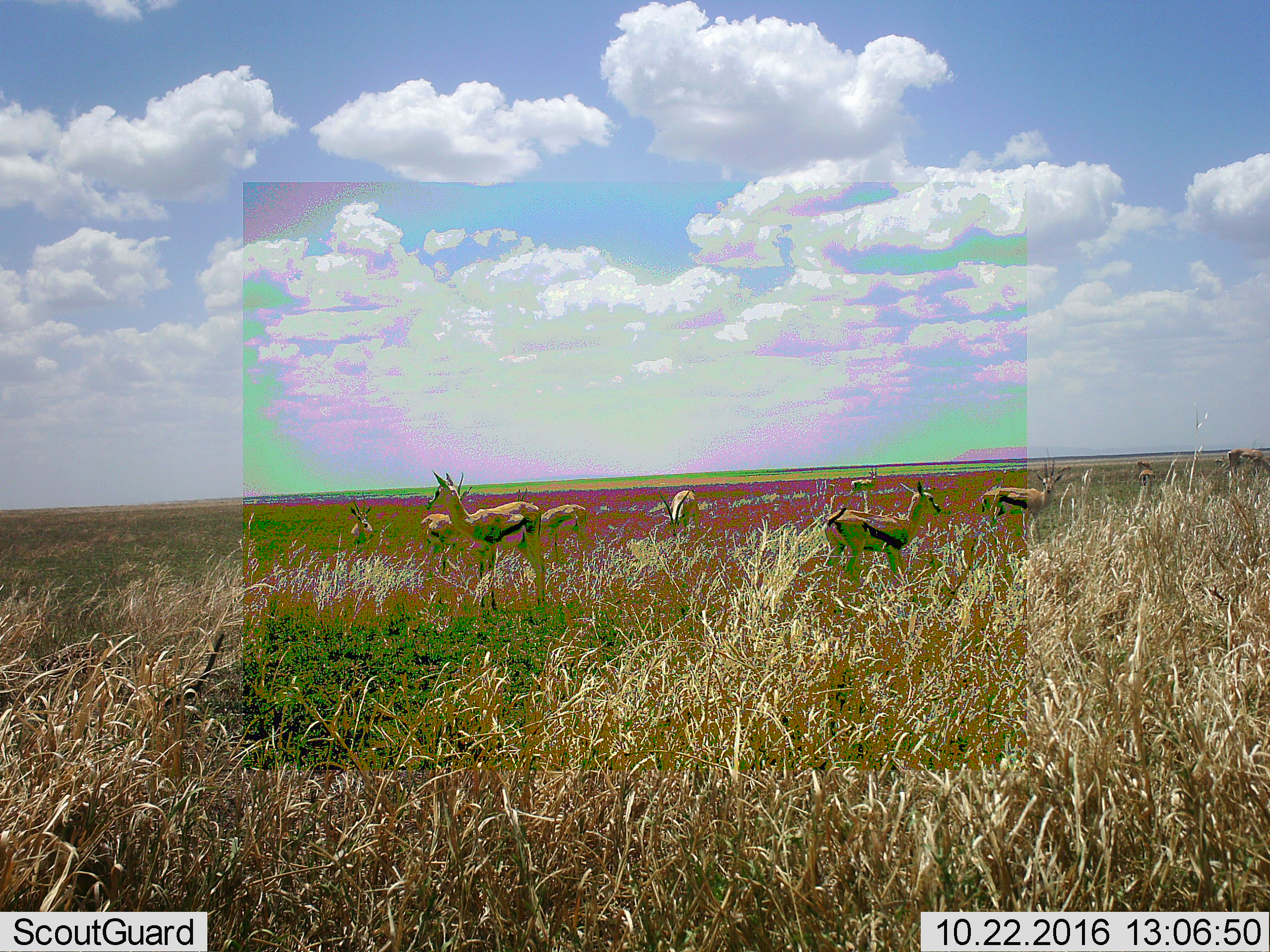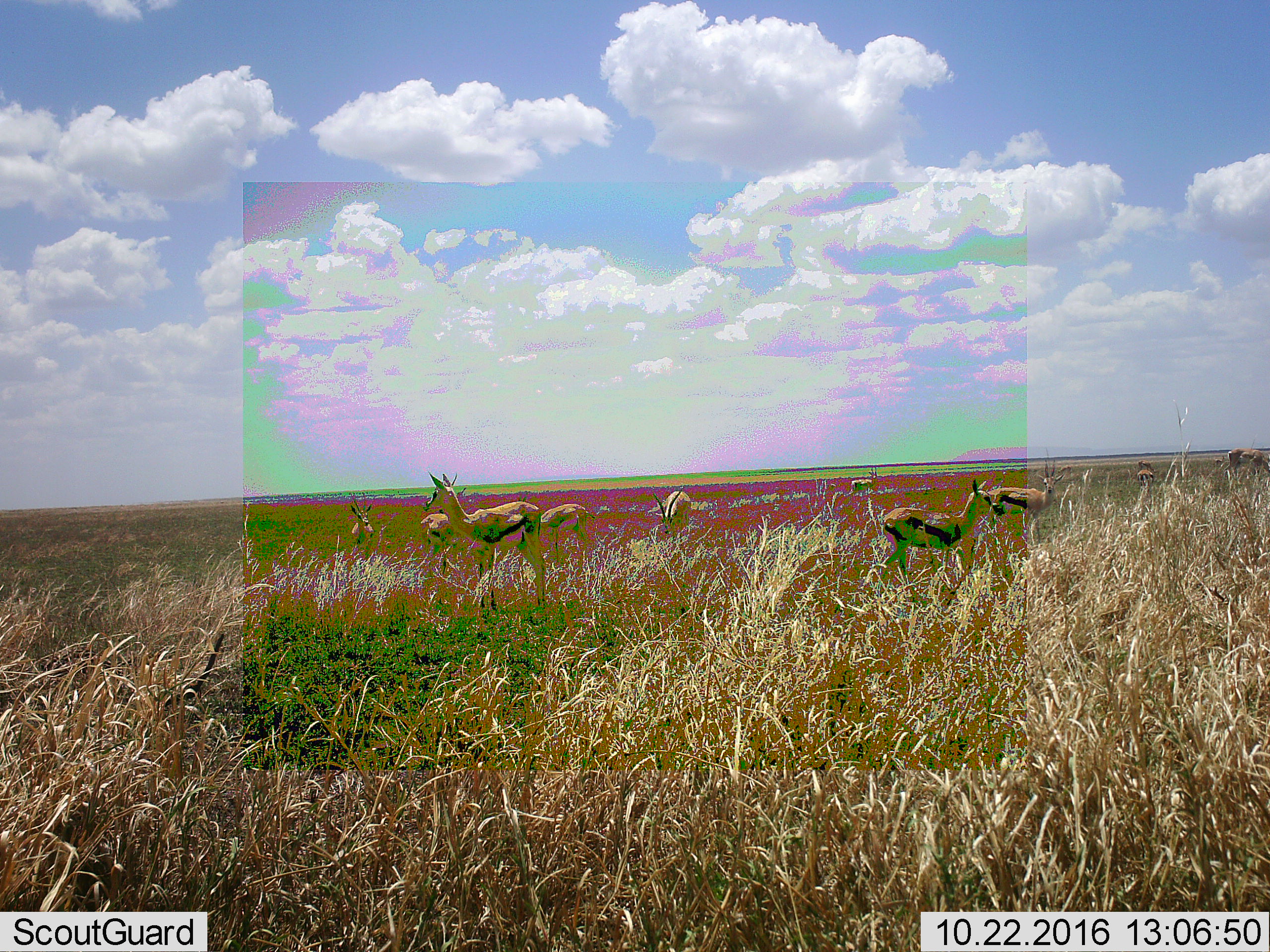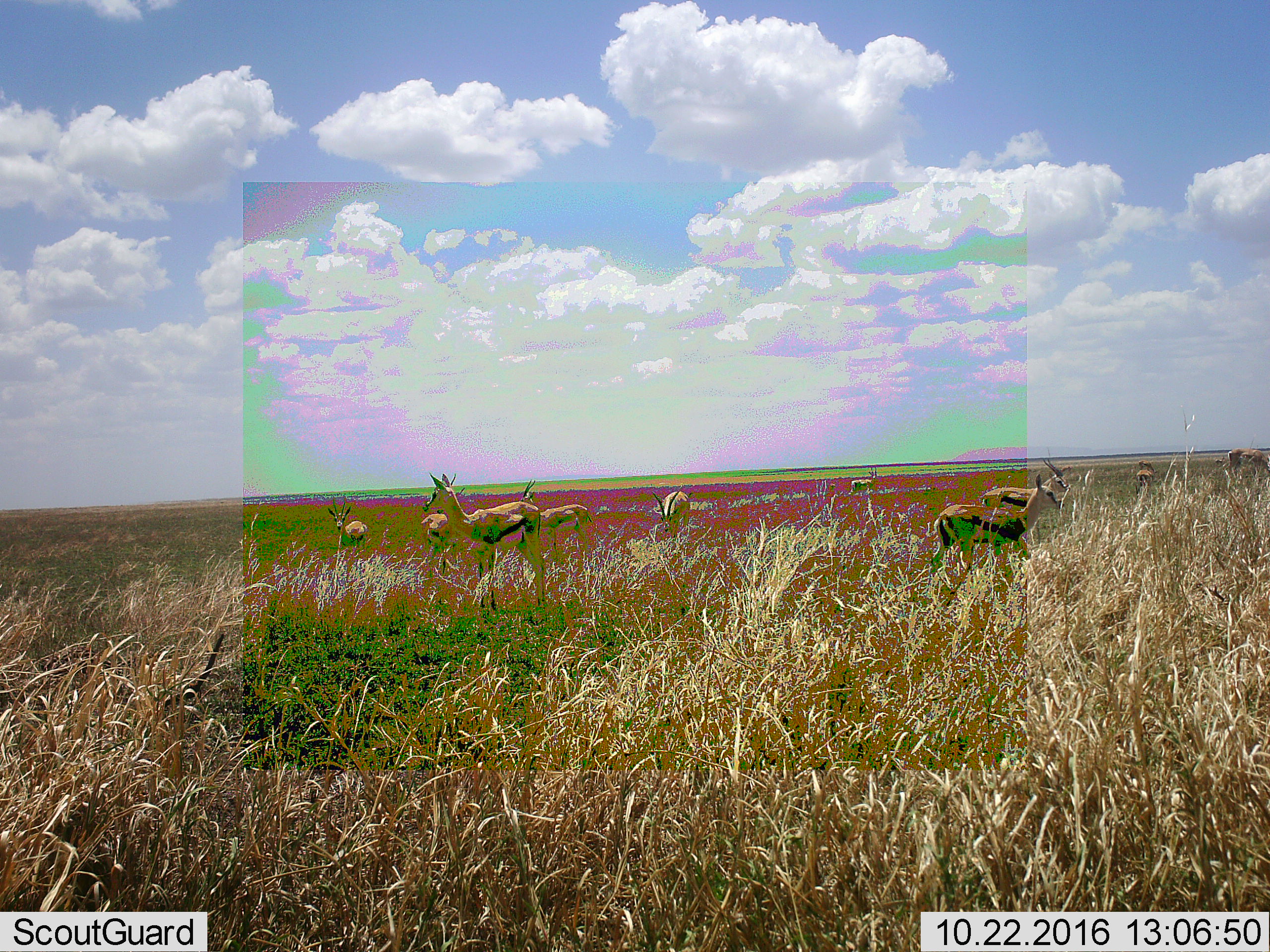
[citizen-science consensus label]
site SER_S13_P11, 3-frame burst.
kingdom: Animalia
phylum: Chordata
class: Mammalia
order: Artiodactyla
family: Bovidae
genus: Eudorcas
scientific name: Eudorcas thomsonii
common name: thomson's gazelle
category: gazellethomsons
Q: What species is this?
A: Gazellethomsons (thomson's gazelle) (Eudorcas thomsonii).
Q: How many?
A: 11-50.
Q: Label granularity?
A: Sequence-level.